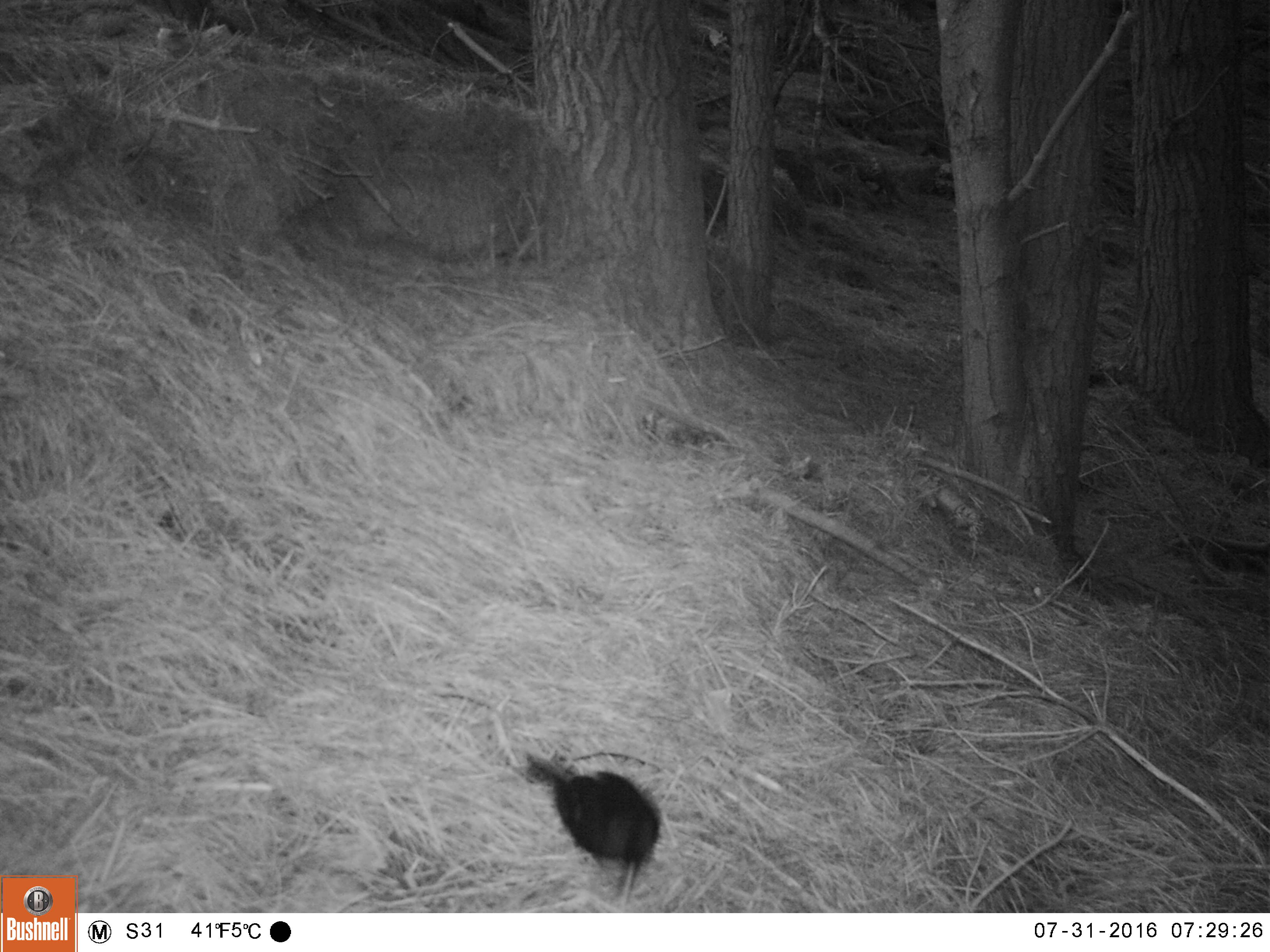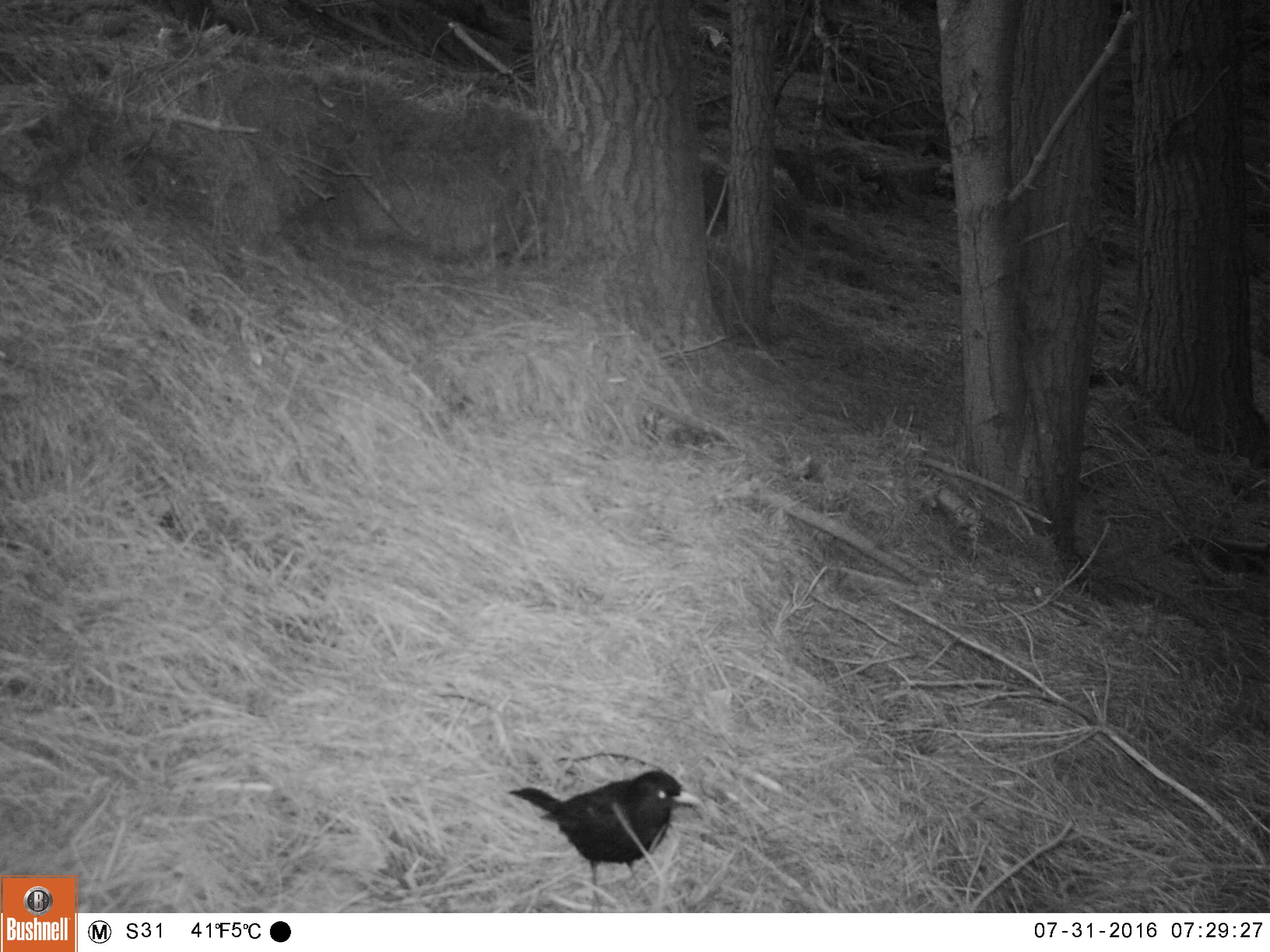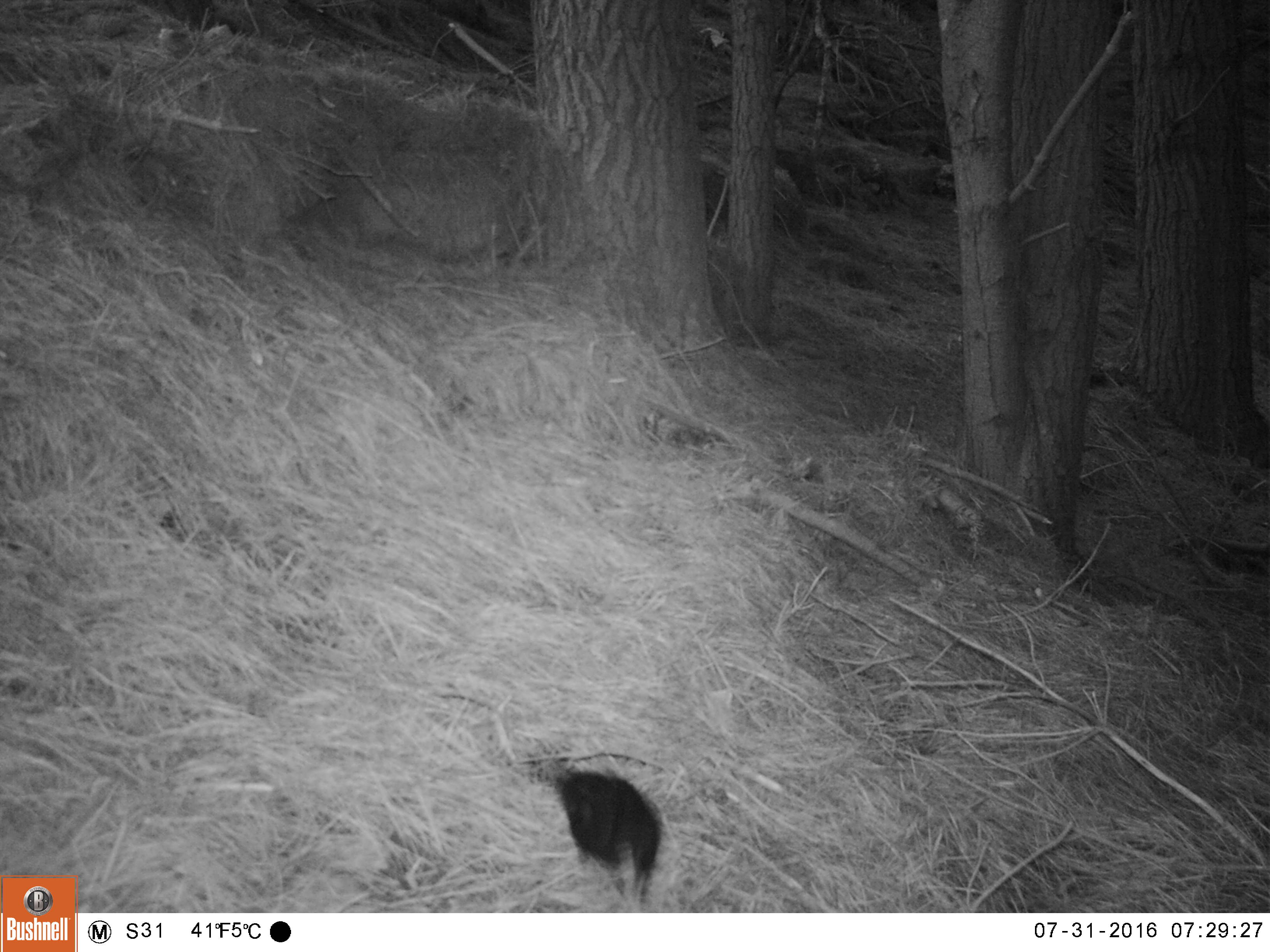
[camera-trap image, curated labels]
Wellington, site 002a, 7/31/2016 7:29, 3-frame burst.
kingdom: Animalia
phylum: Chordata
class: Aves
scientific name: Aves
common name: bird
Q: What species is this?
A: Bird (Aves).